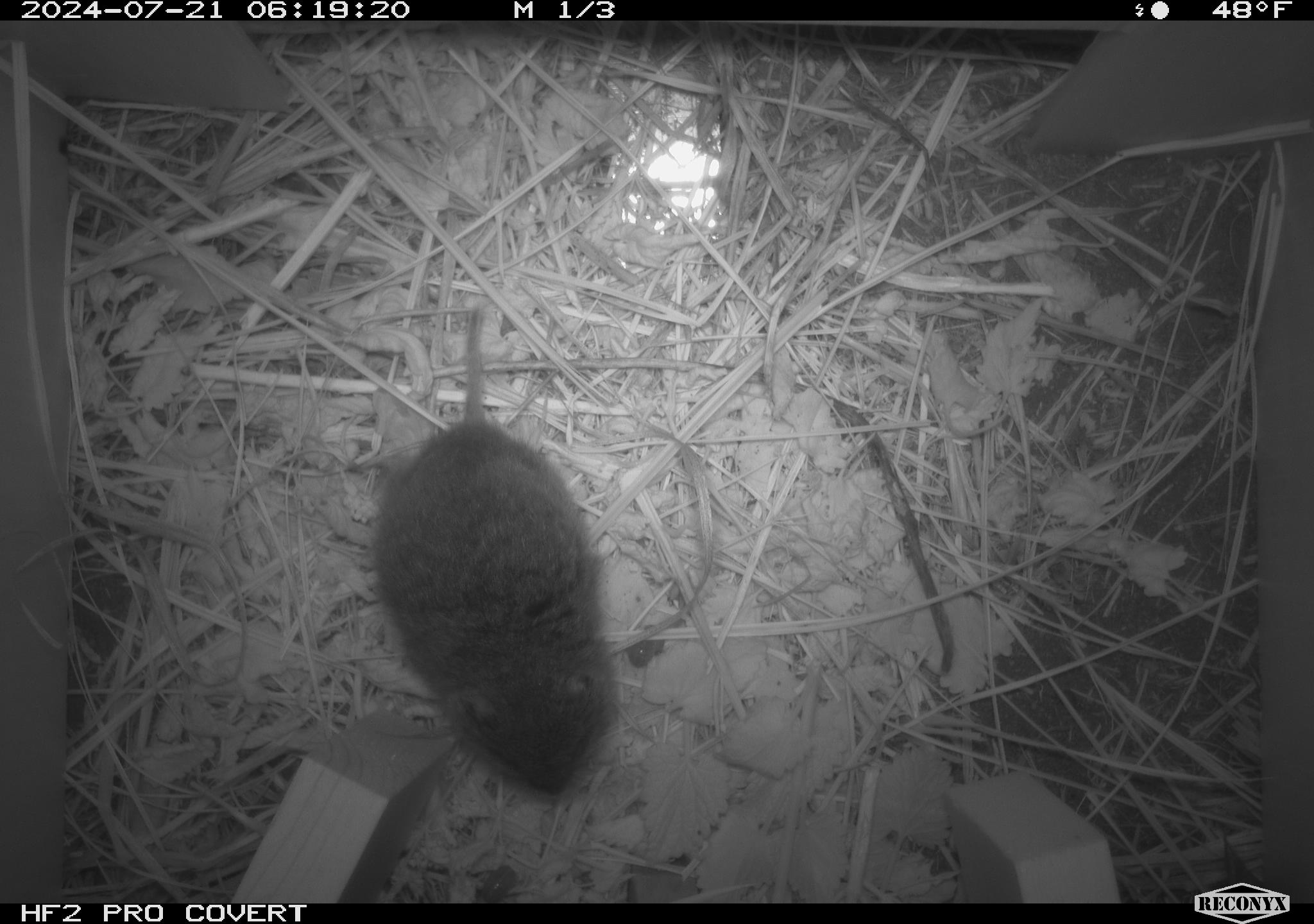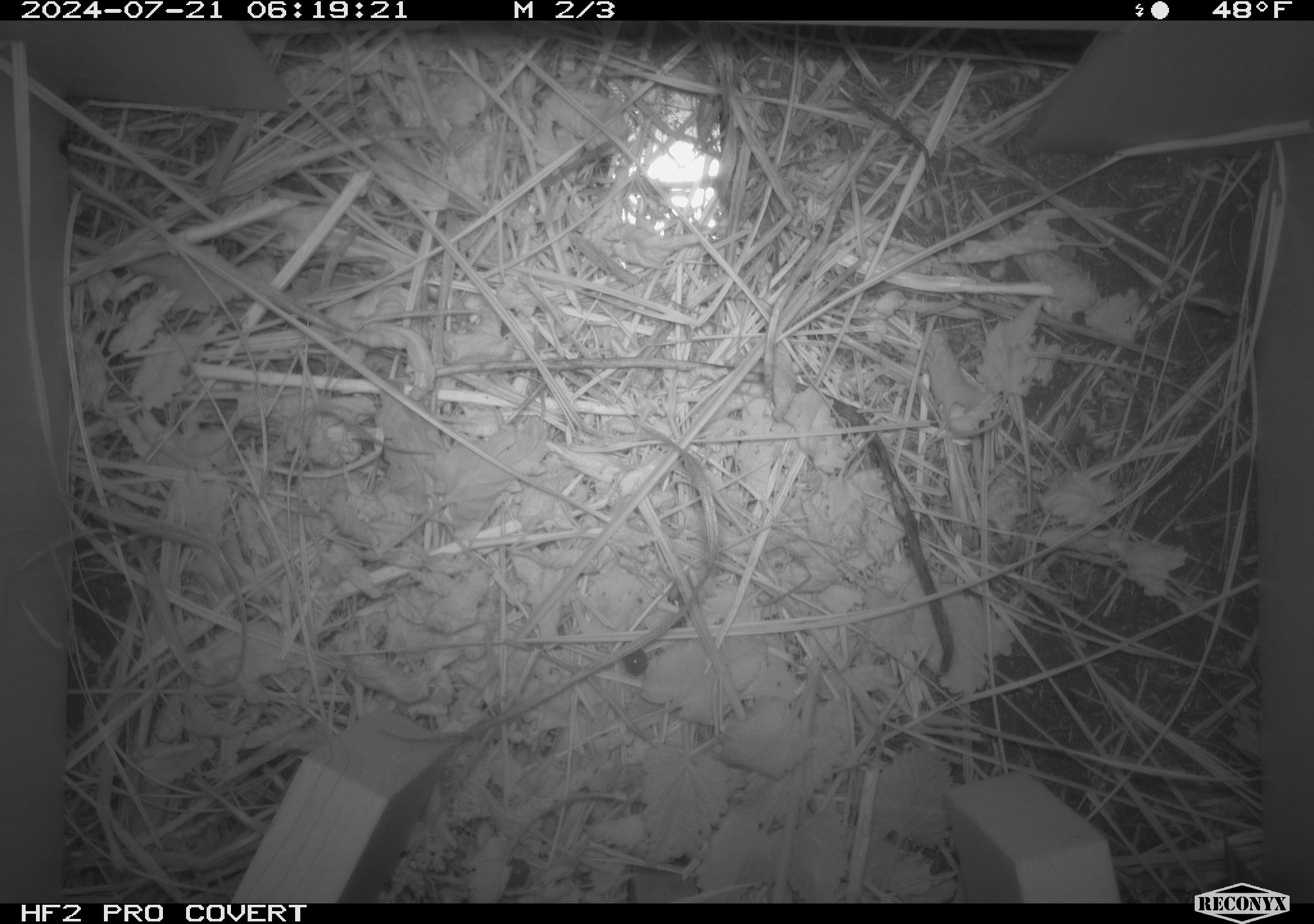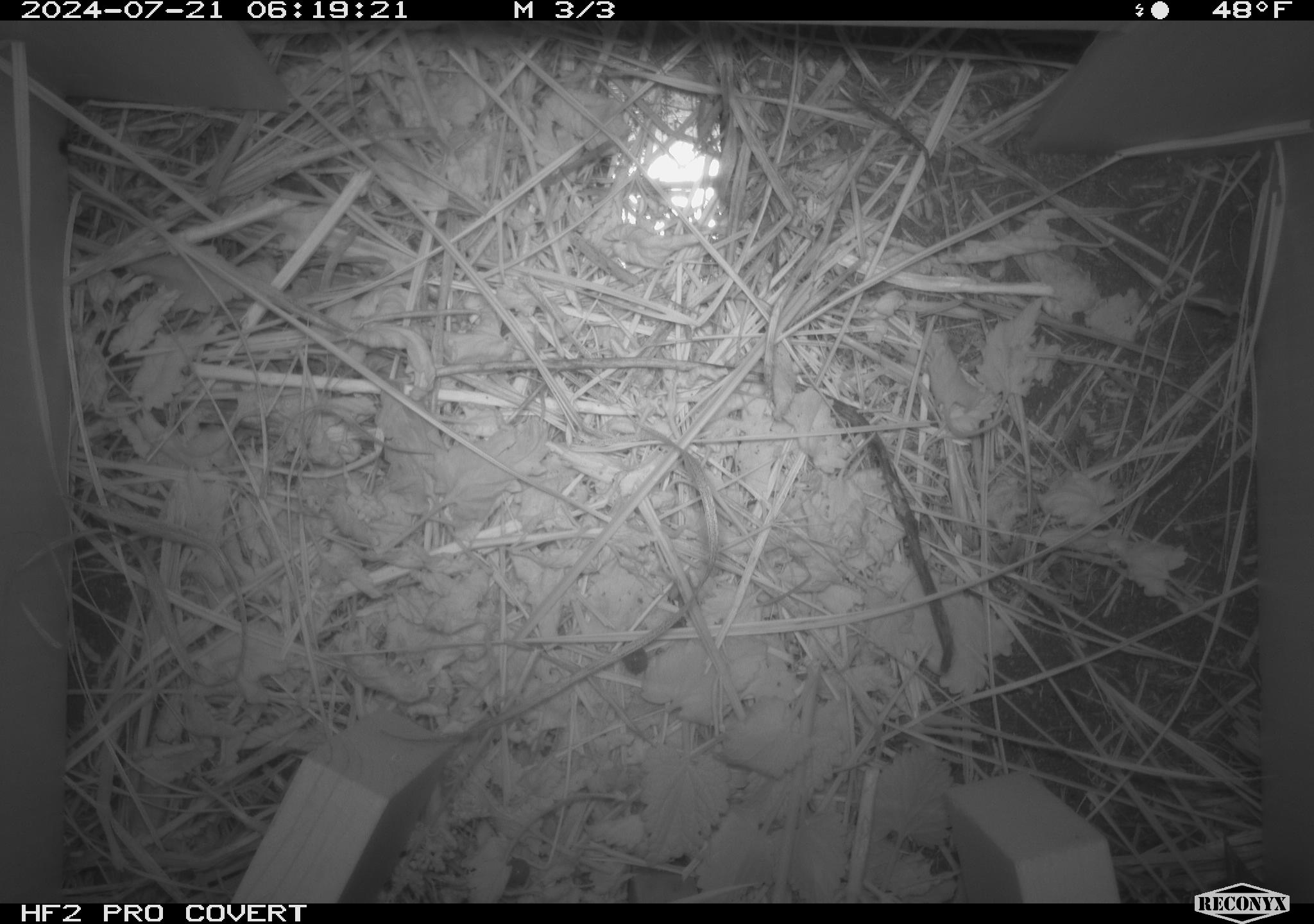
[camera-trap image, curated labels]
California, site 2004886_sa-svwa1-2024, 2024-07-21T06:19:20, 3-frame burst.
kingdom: Animalia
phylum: Chordata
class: Mammalia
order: Rodentia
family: Cricetidae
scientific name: Arvicolinae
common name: voles, lemmings, and muskrats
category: arvicolinae subfamily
Arvicolinae subfamily (voles, lemmings, and muskrats) (Arvicolinae).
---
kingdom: Animalia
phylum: Arthropoda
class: Malacostraca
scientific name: Malacostraca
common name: amphipods, crabs, isopods, krill, lobsters and shrimps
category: malacostracan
Malacostracan (amphipods, crabs, isopods, krill, lobsters and shrimps) (Malacostraca).